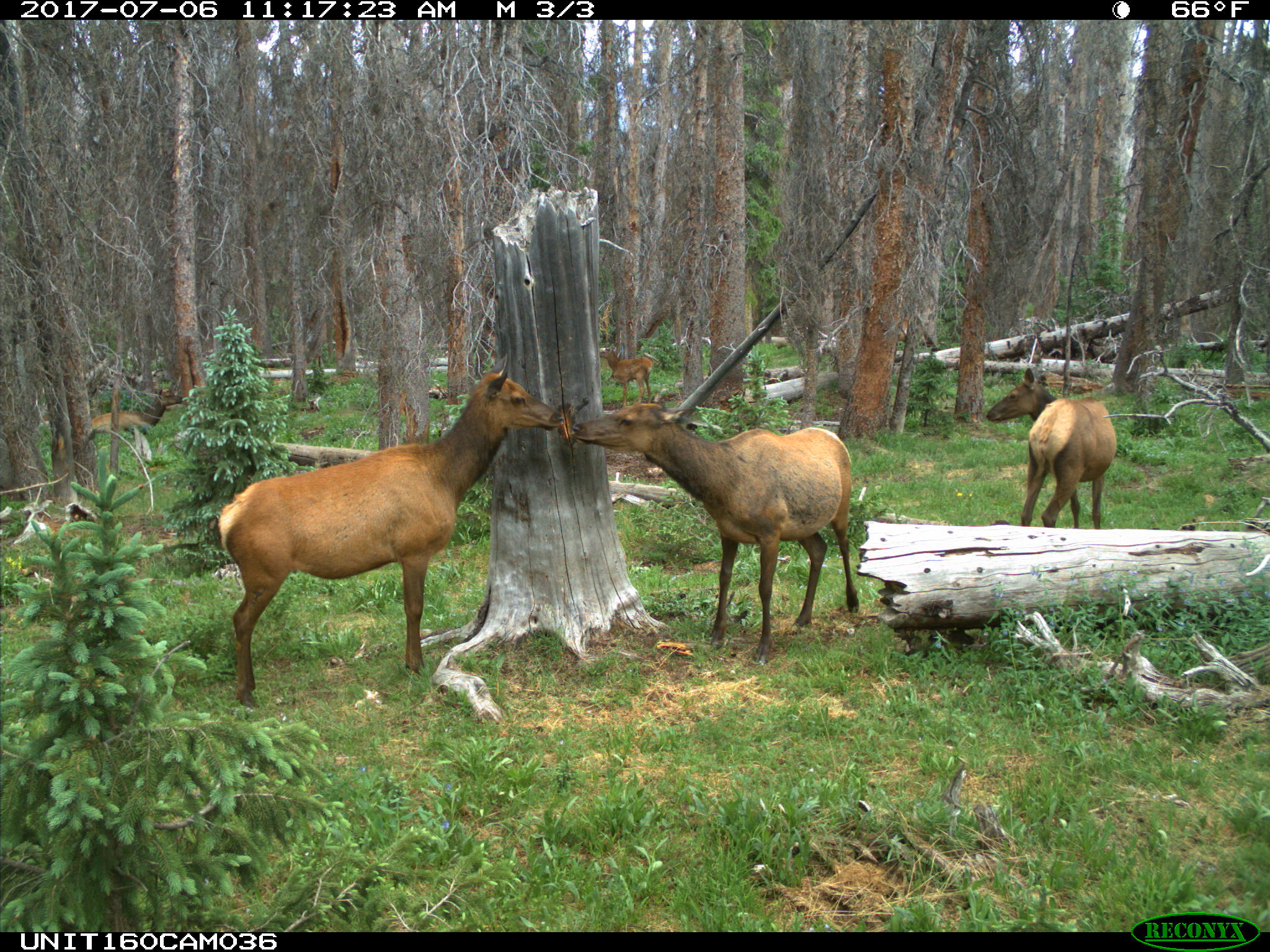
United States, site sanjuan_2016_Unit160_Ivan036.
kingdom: Animalia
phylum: Chordata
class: Mammalia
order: Artiodactyla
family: Cervidae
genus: Cervus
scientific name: Cervus elaphus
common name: red deer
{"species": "Cervus elaphus (red deer)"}